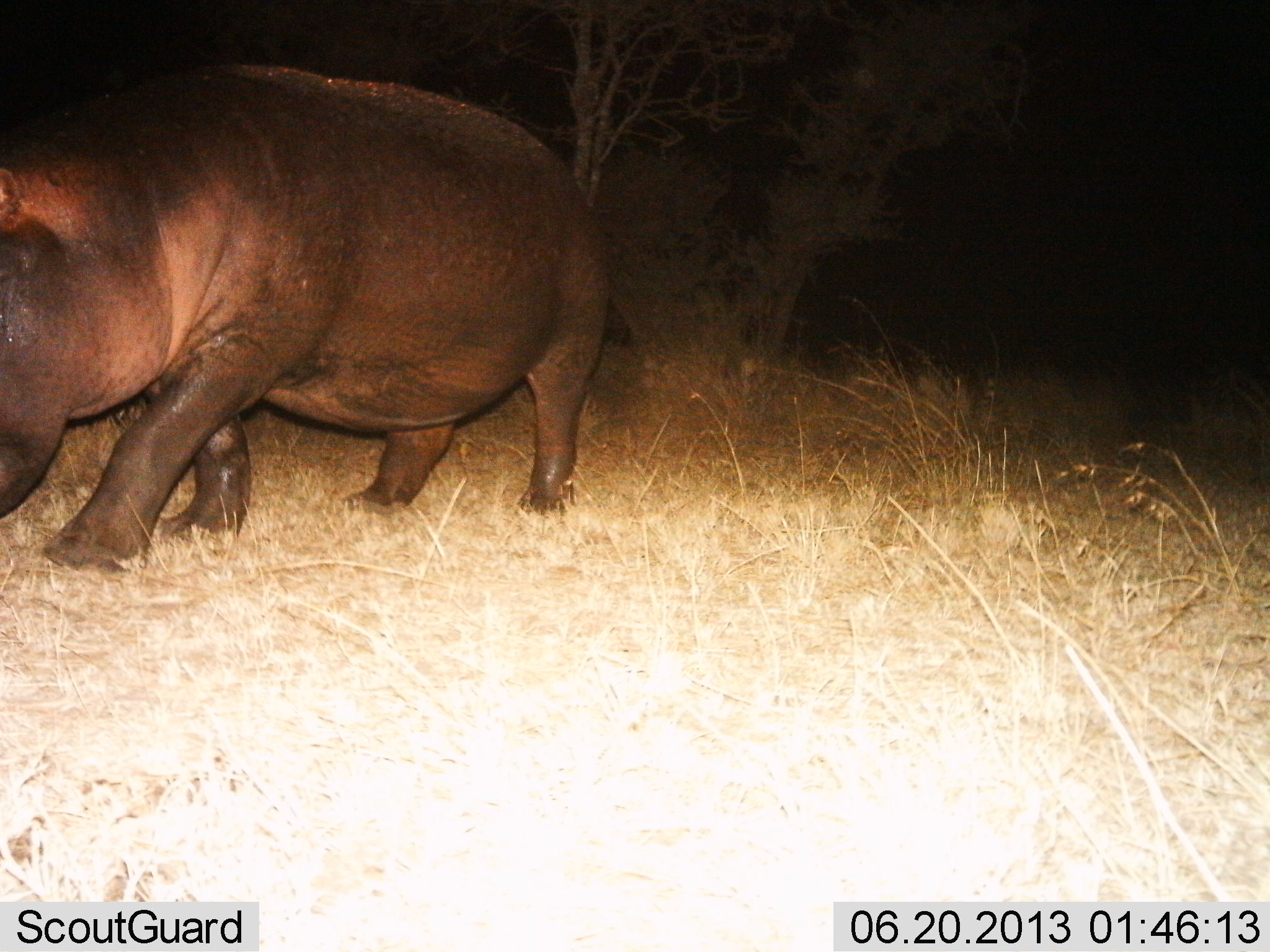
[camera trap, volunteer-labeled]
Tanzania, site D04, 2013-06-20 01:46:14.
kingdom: Animalia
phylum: Chordata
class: Mammalia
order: Artiodactyla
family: Hippopotamidae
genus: Hippopotamus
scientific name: Hippopotamus amphibius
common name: hippopotamus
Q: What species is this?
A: Hippopotamus (Hippopotamus amphibius).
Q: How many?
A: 1.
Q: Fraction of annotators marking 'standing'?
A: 17%.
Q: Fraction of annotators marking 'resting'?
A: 0%.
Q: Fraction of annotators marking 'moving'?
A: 83%.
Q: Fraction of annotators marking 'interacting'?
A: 4%.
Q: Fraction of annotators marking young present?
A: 0%.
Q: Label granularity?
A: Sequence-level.